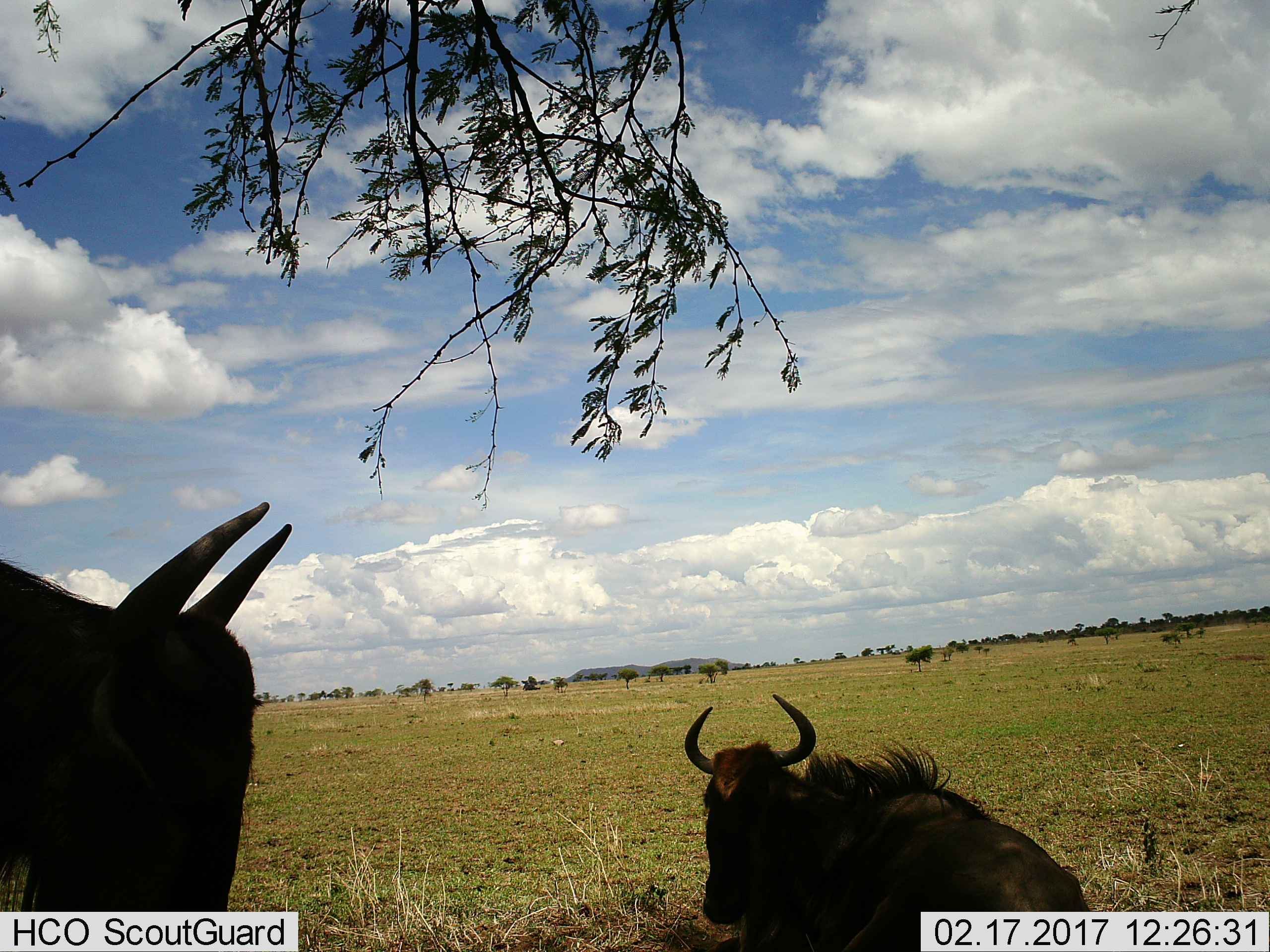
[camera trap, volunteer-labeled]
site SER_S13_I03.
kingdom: Animalia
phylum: Chordata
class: Mammalia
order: Artiodactyla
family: Bovidae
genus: Connochaetes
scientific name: Connochaetes taurinus taurinus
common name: blue wildebeest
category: wildebeestblue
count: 2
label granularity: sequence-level